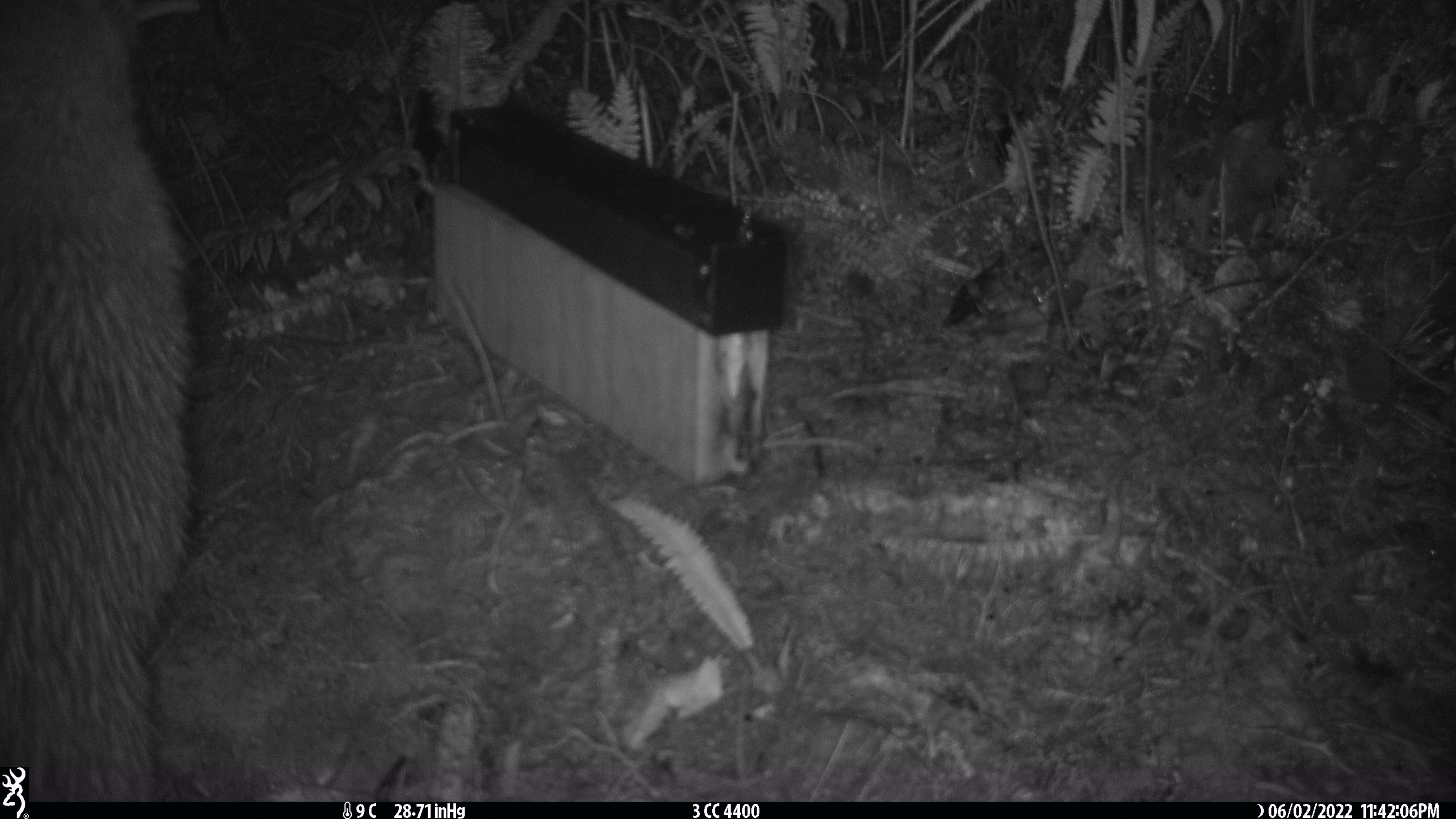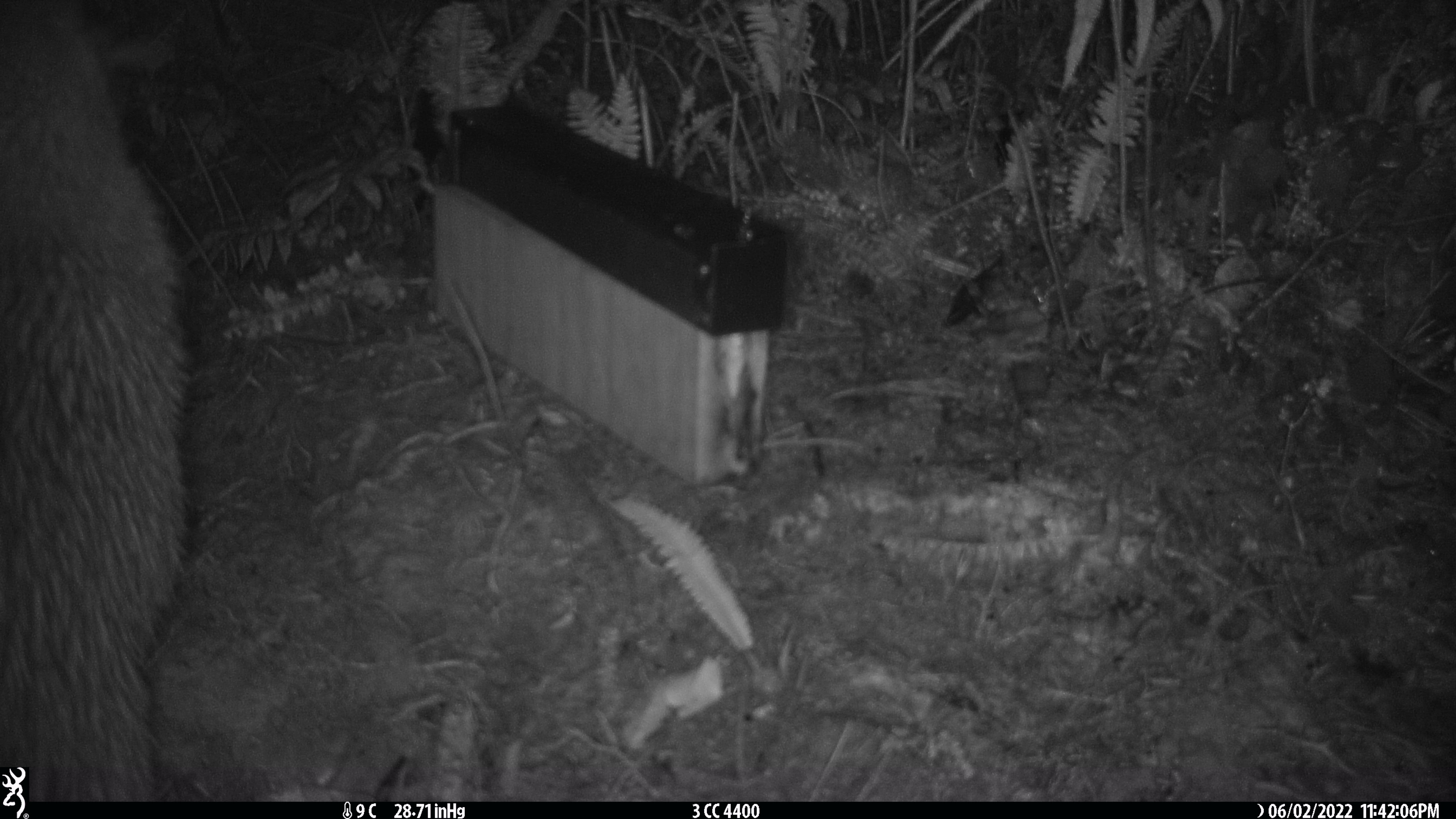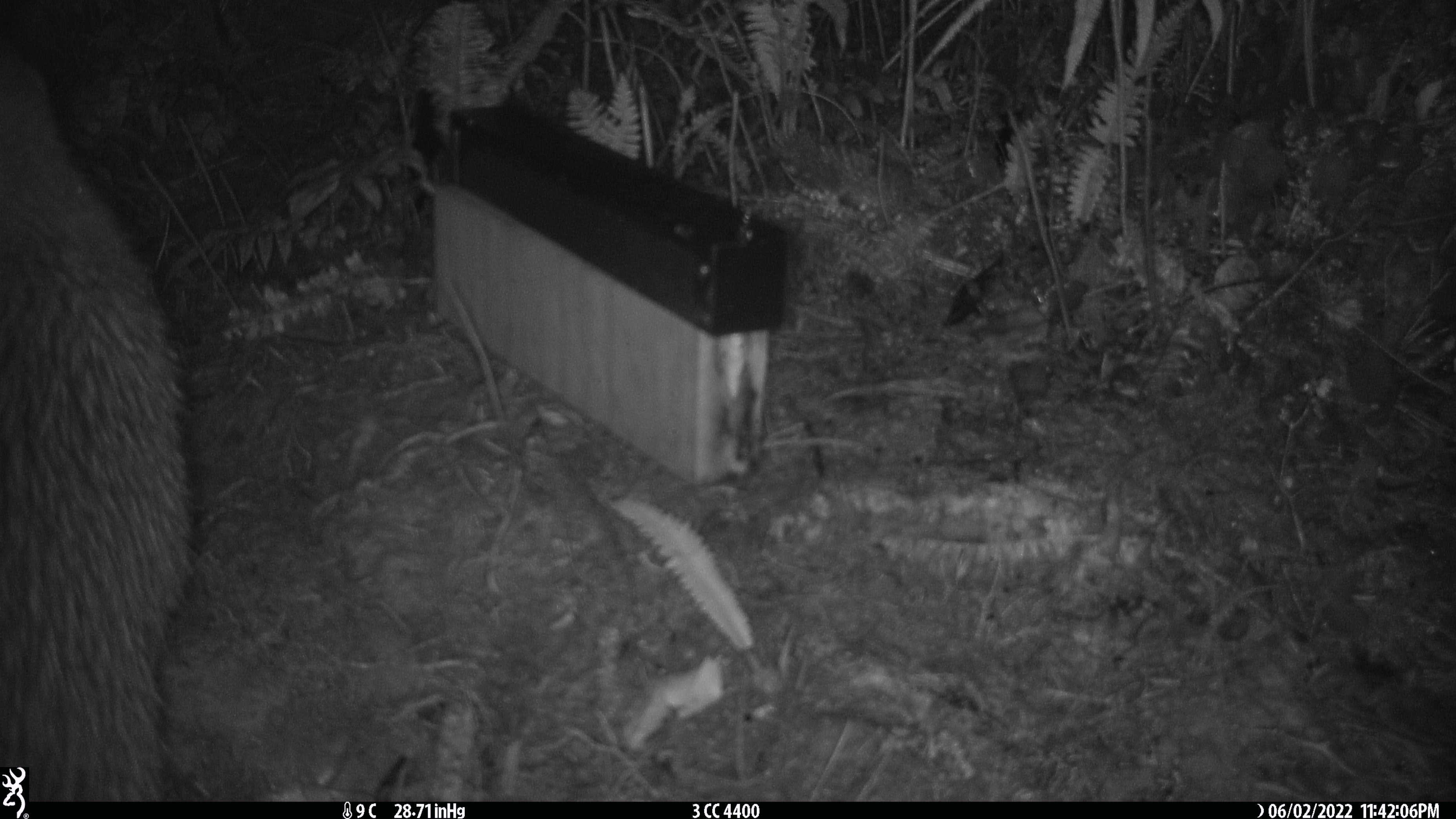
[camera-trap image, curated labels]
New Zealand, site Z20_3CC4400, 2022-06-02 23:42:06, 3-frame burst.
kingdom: Animalia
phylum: Chordata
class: Aves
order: Apterygiformes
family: Apterygidae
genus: Apteryx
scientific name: Apteryx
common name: kiwi